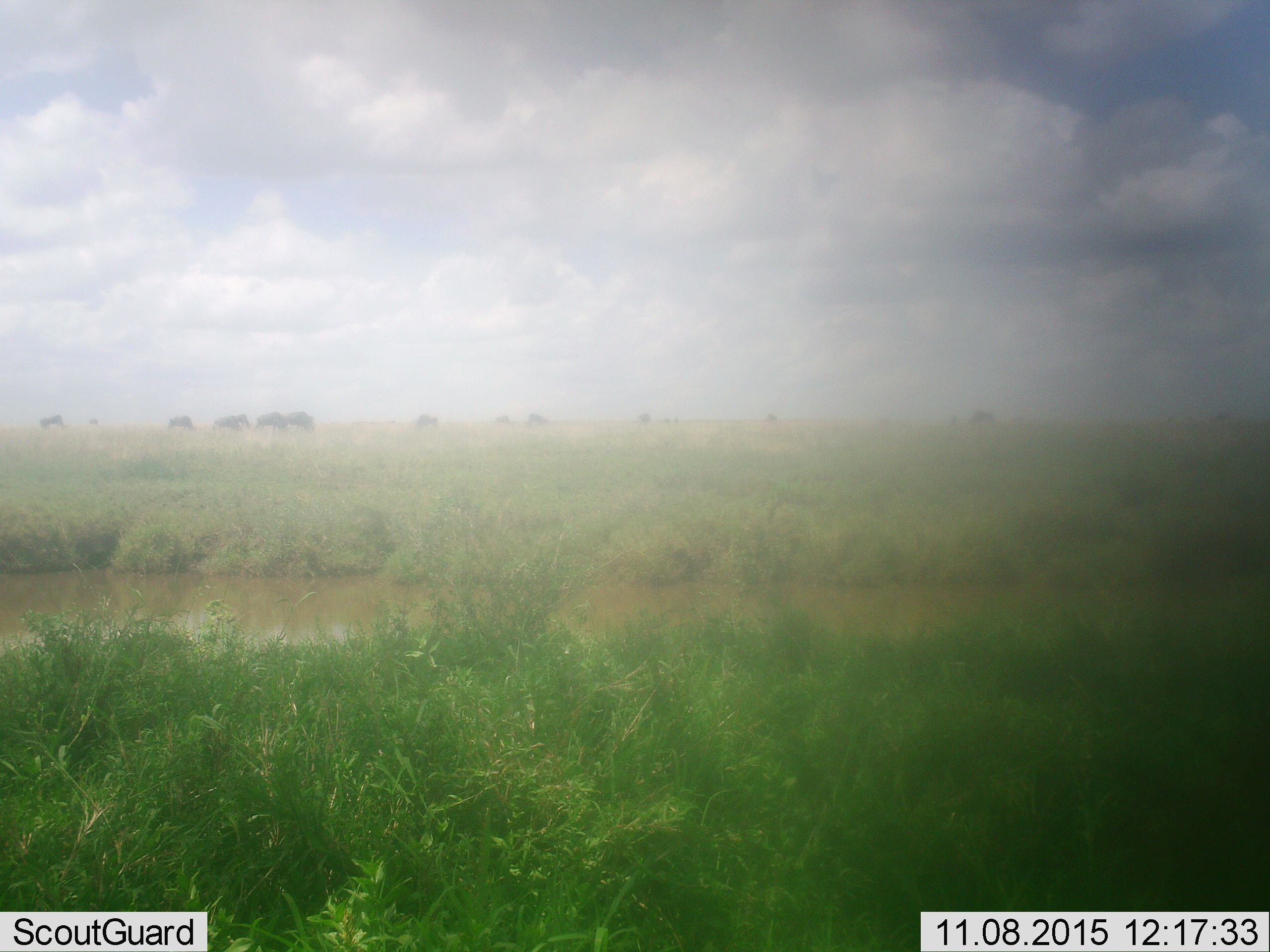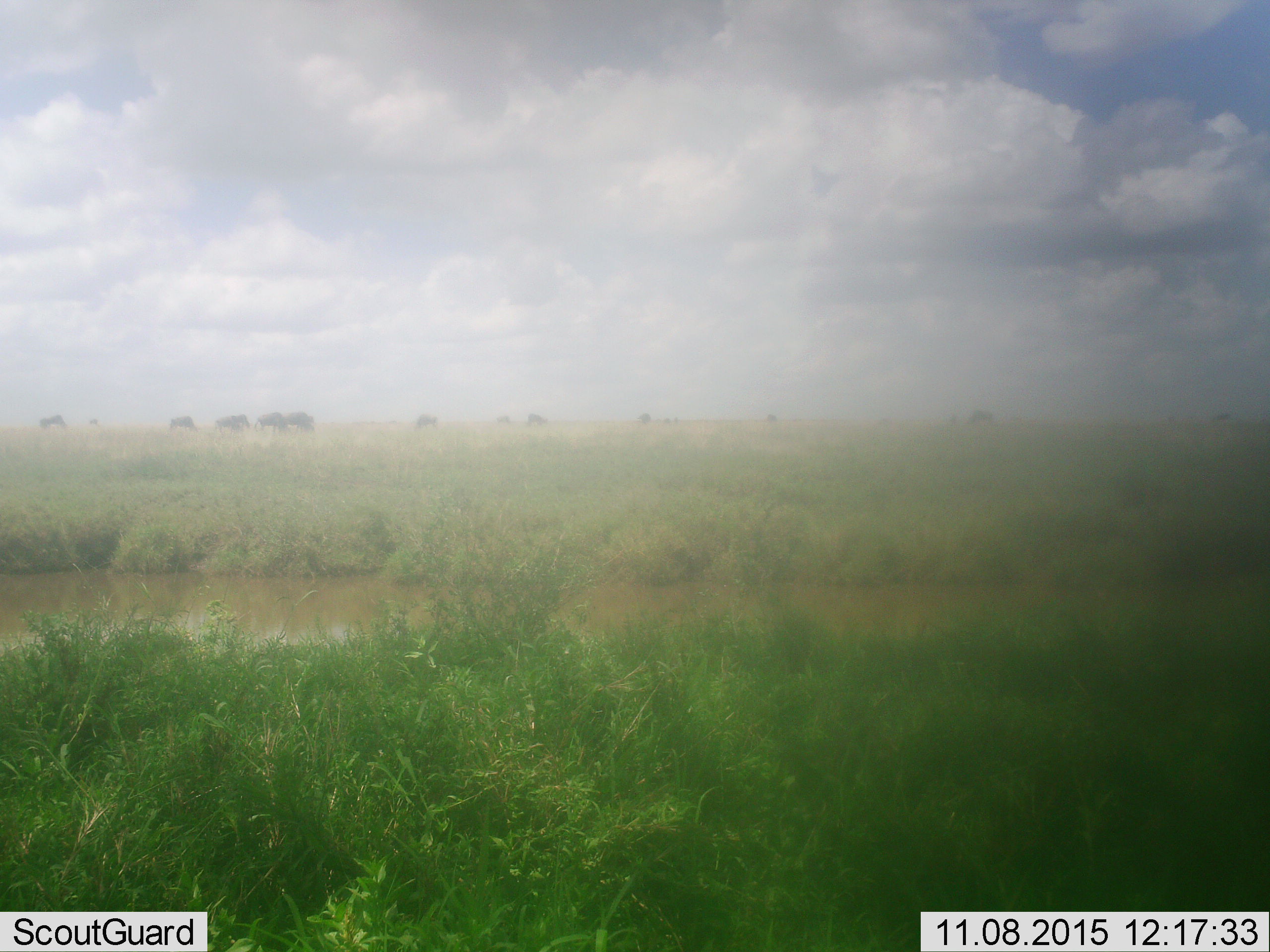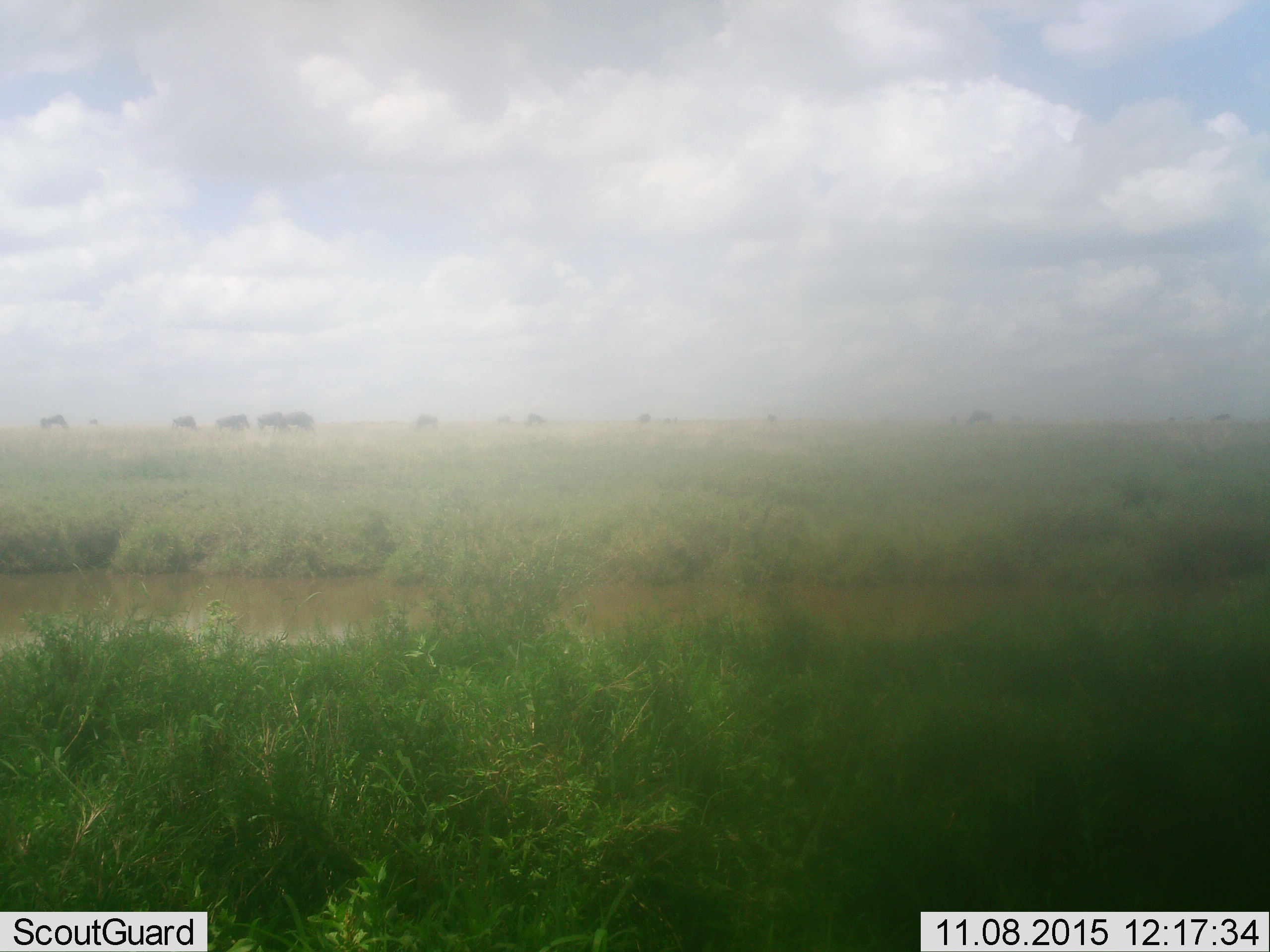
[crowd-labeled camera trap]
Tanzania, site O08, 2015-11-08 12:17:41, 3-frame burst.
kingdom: Animalia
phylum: Chordata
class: Mammalia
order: Artiodactyla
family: Bovidae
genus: Connochaetes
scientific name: Connochaetes taurinus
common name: blue wildebeest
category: wildebeest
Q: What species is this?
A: Wildebeest (blue wildebeest) (Connochaetes taurinus).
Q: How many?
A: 11-50.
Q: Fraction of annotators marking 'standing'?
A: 25%.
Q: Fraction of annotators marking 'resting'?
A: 0%.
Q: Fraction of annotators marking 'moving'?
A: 25%.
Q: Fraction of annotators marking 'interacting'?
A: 0%.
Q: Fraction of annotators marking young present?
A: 50%.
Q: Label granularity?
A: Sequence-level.